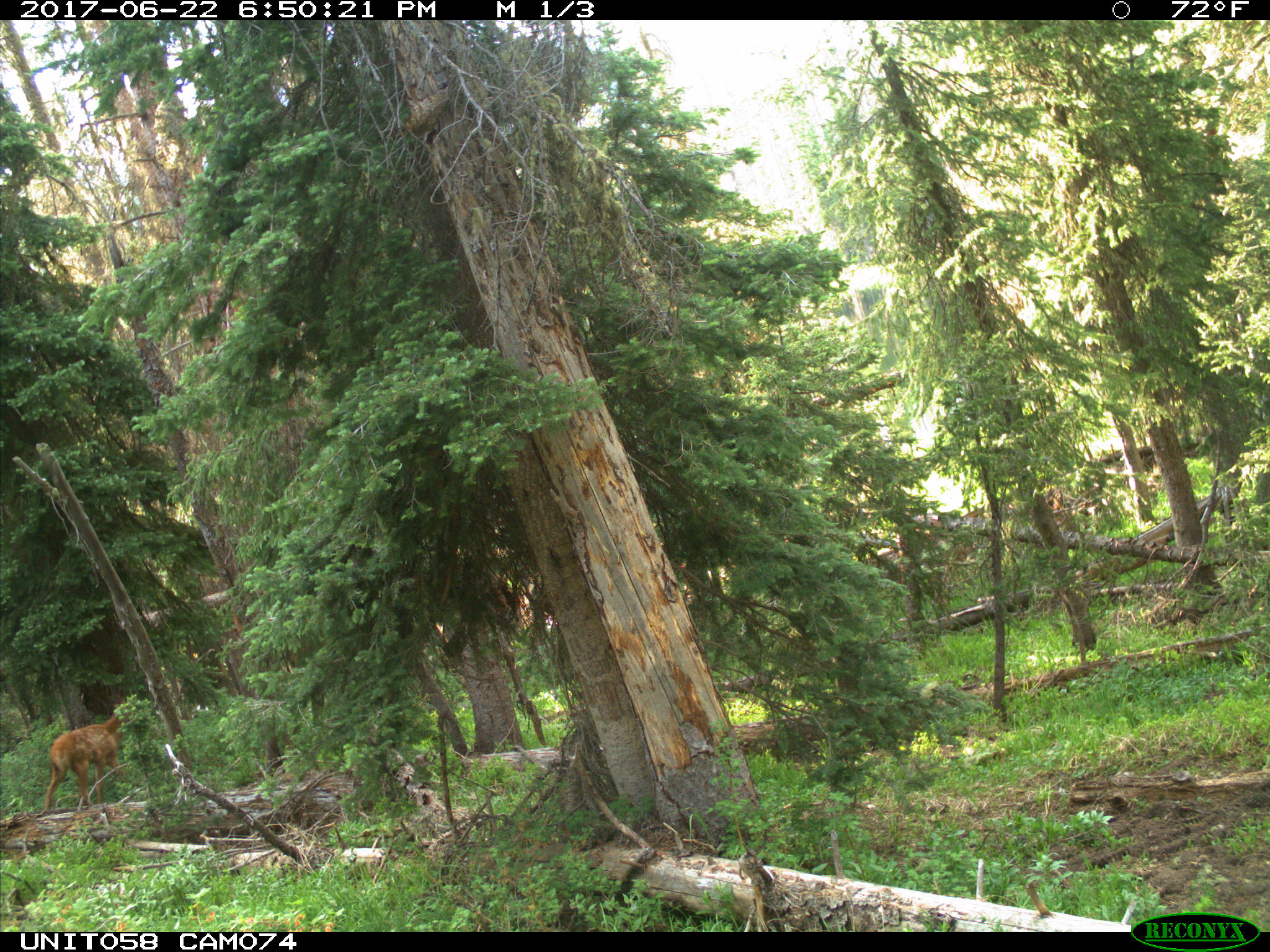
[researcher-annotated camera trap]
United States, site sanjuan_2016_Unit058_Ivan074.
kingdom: Animalia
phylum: Chordata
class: Mammalia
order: Artiodactyla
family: Cervidae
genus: Cervus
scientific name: Cervus elaphus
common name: red deer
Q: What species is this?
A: Cervus elaphus (red deer).